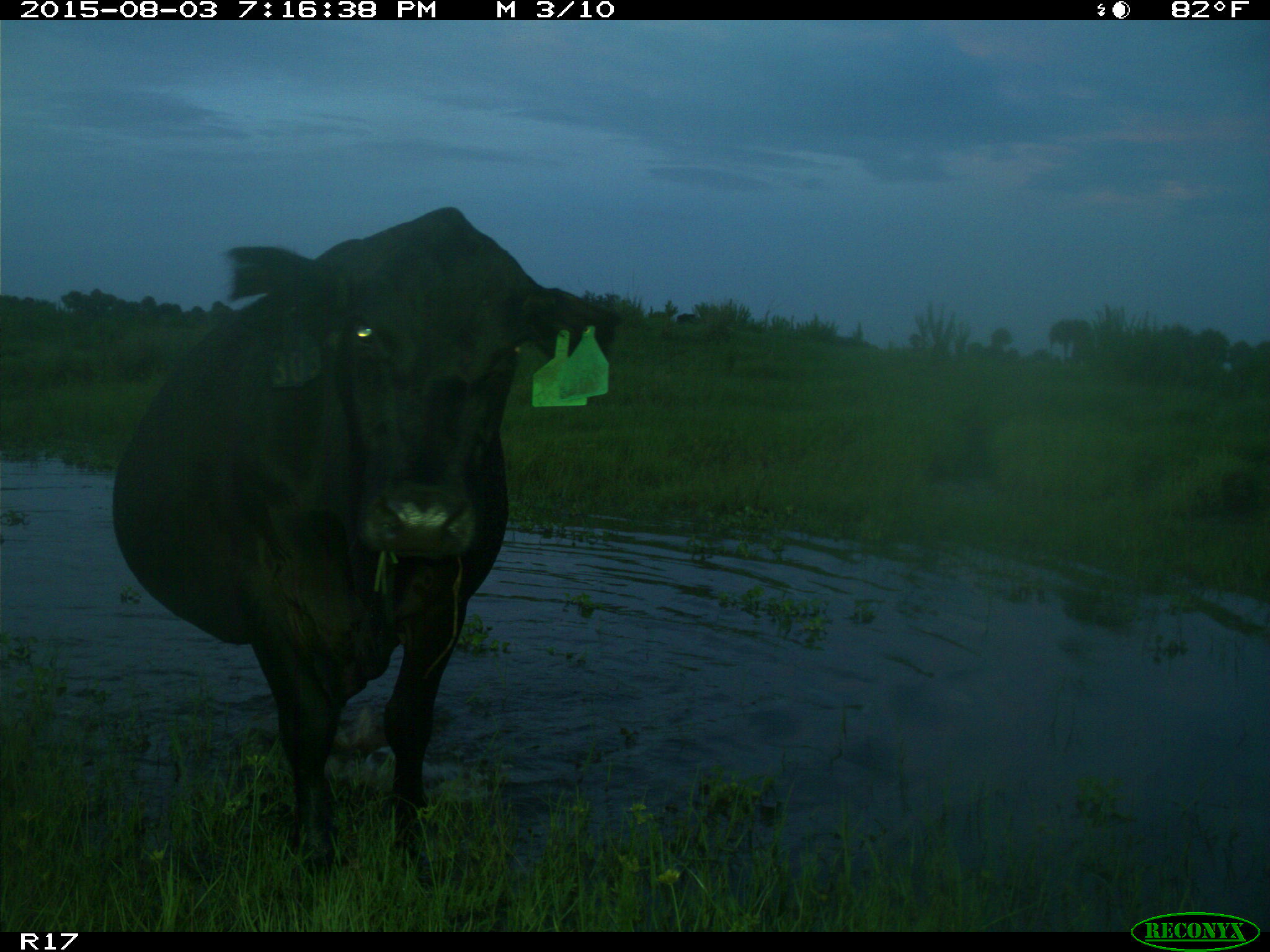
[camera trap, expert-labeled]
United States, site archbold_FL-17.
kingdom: Animalia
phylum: Chordata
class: Mammalia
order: Artiodactyla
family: Bovidae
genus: Bos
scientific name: Bos taurus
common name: domestic cow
Bos taurus (domestic cow).